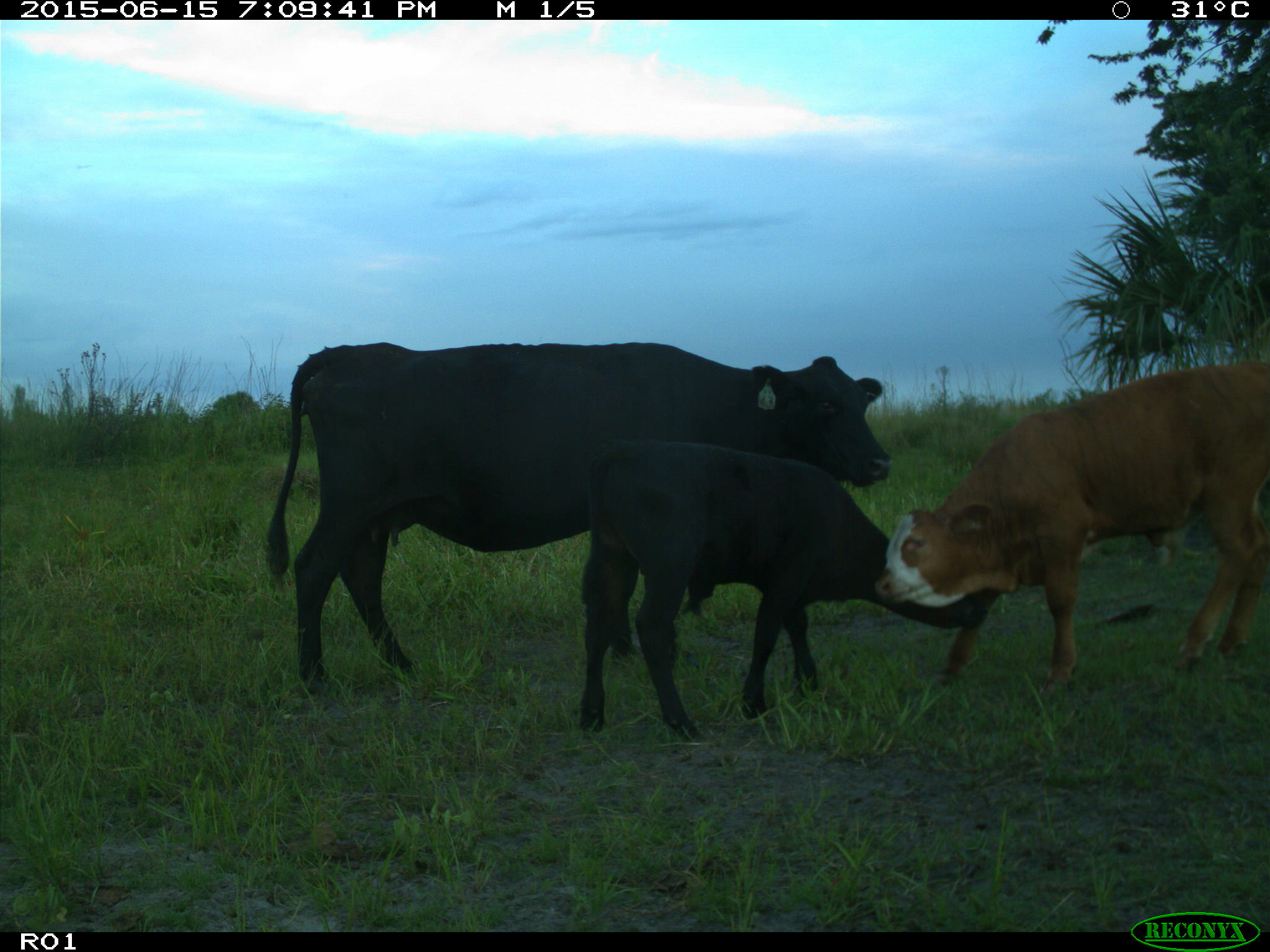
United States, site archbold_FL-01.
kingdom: Animalia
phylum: Chordata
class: Mammalia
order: Artiodactyla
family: Bovidae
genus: Bos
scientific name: Bos taurus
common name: domestic cow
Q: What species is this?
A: Bos taurus (domestic cow).